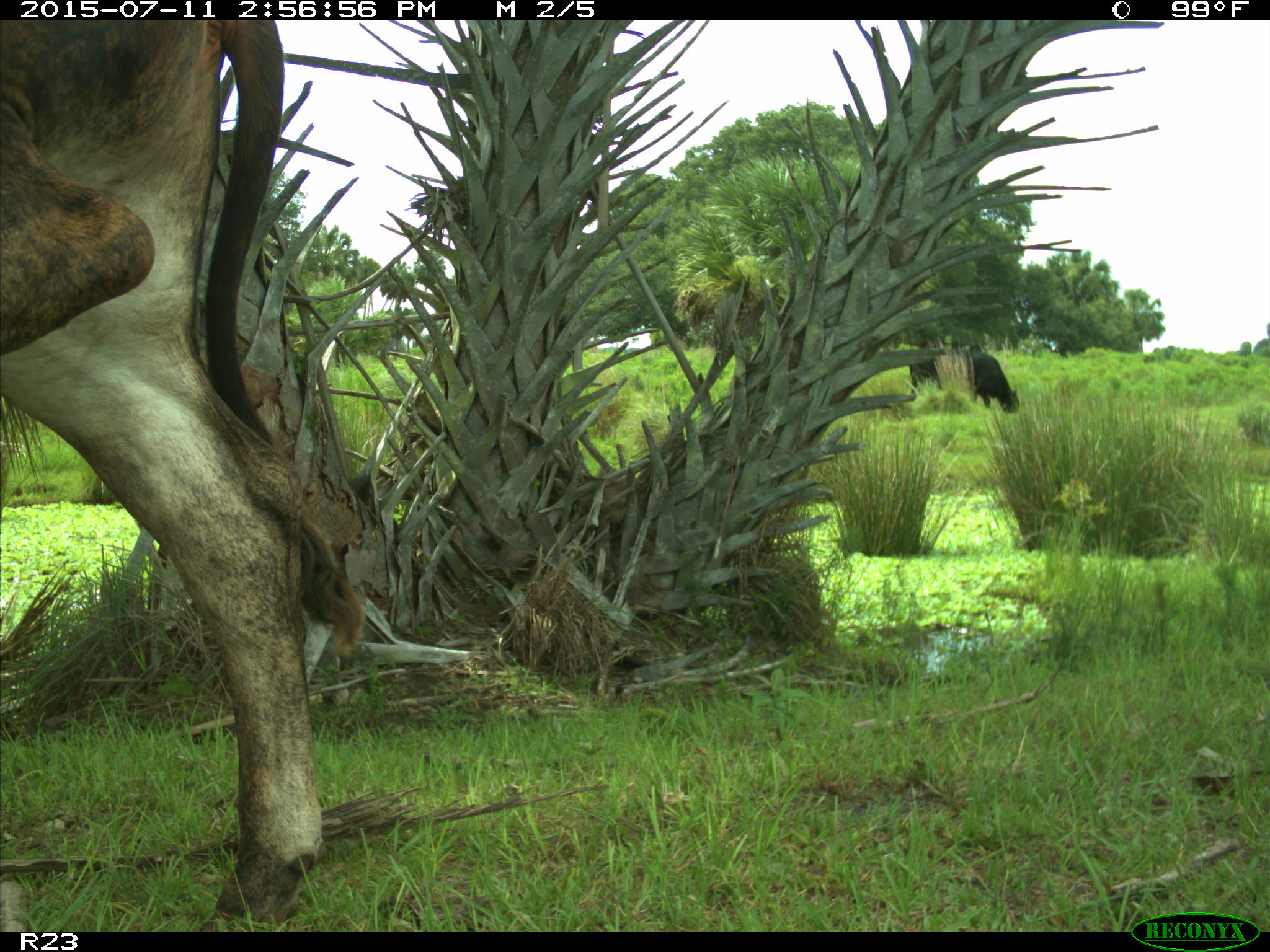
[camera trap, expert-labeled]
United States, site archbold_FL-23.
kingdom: Animalia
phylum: Chordata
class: Mammalia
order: Artiodactyla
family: Bovidae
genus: Bos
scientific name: Bos taurus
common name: domestic cow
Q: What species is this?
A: Bos taurus (domestic cow).